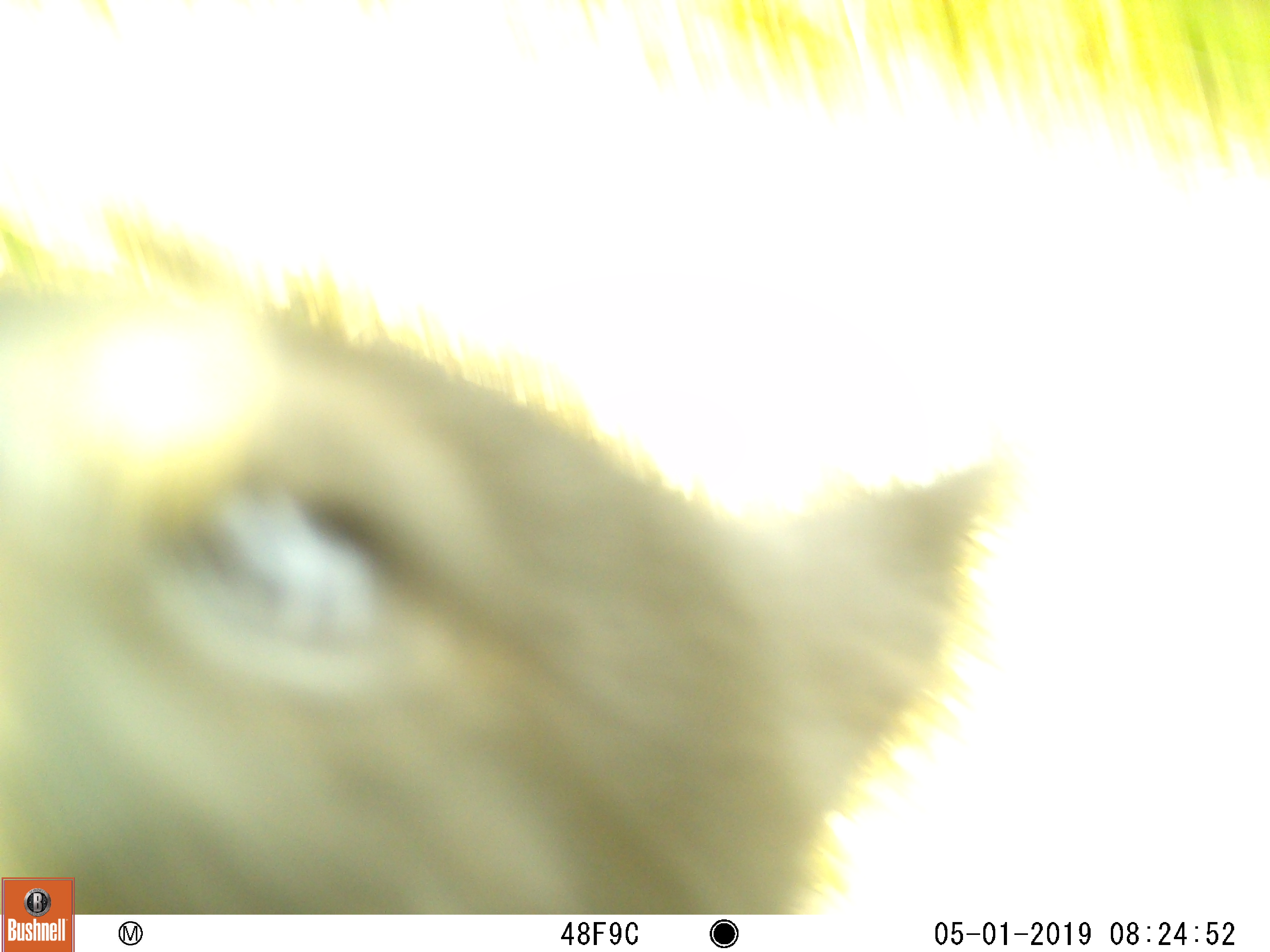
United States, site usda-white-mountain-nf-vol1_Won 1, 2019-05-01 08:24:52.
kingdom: Animalia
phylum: Chordata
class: Mammalia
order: Carnivora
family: Ursidae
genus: Ursus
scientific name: Ursus americanus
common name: black bear